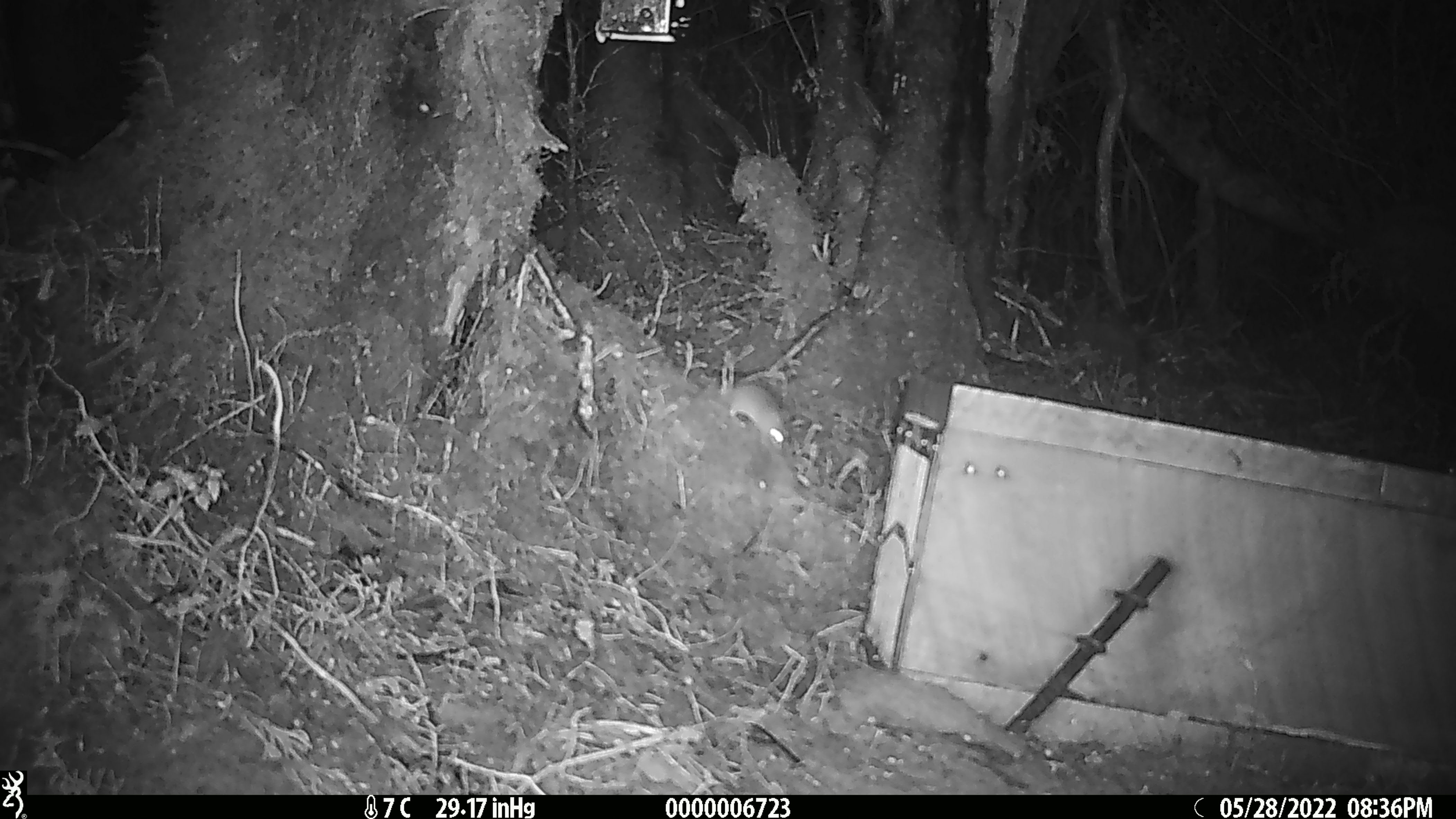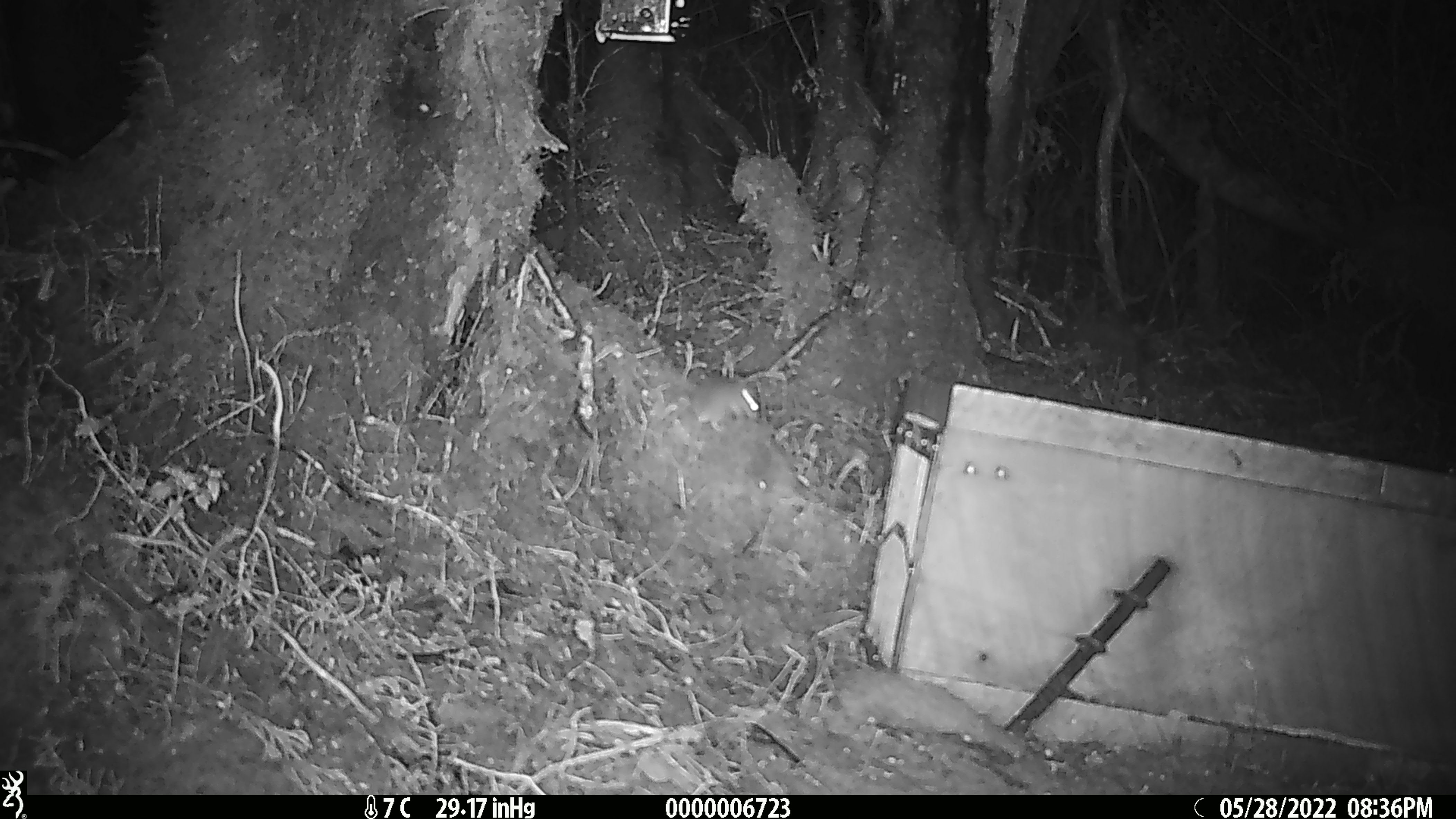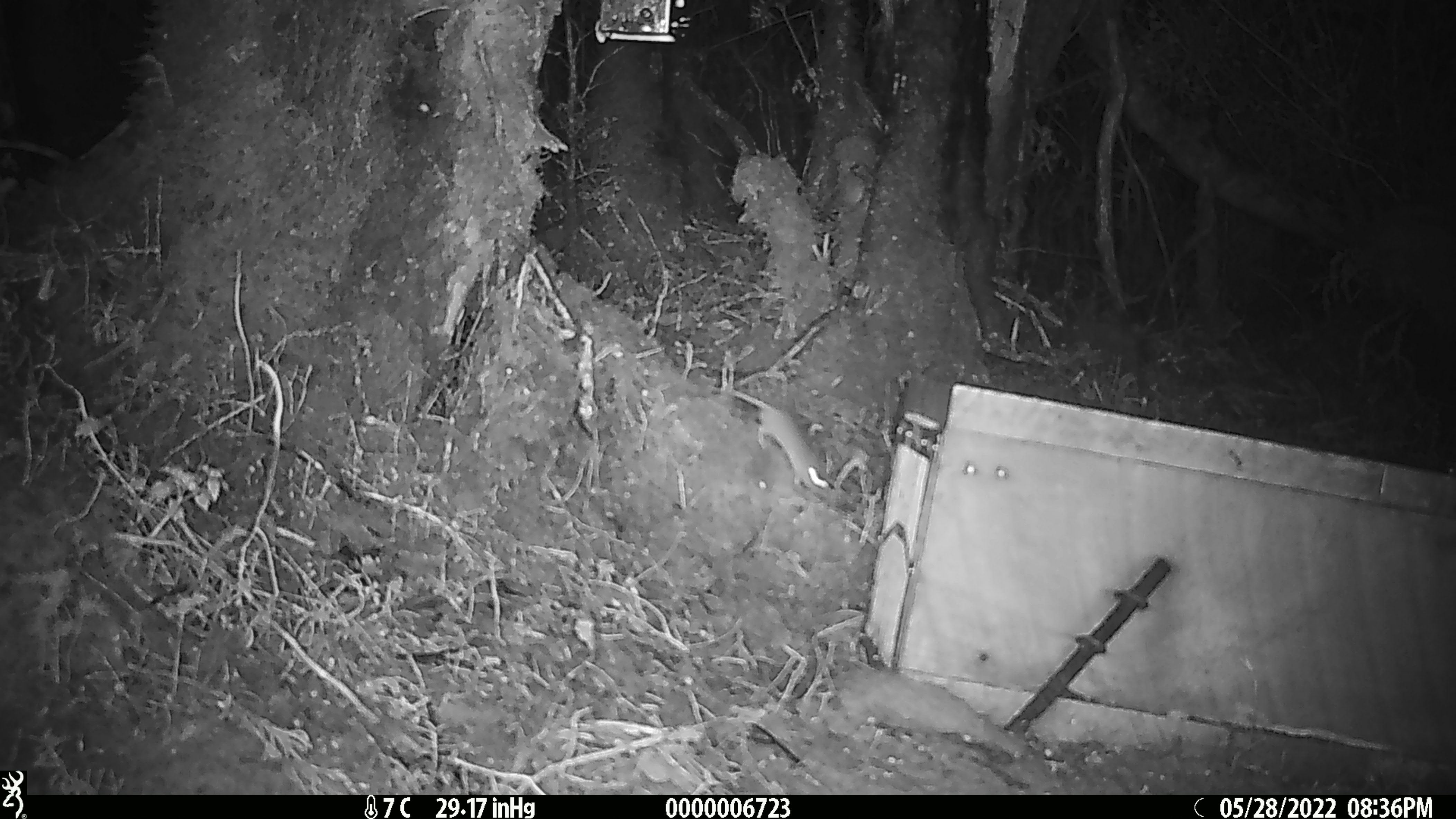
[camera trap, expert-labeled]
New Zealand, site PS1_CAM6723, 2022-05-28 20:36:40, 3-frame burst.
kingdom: Animalia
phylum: Chordata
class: Mammalia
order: Rodentia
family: Muridae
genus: Mus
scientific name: Mus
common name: mouse